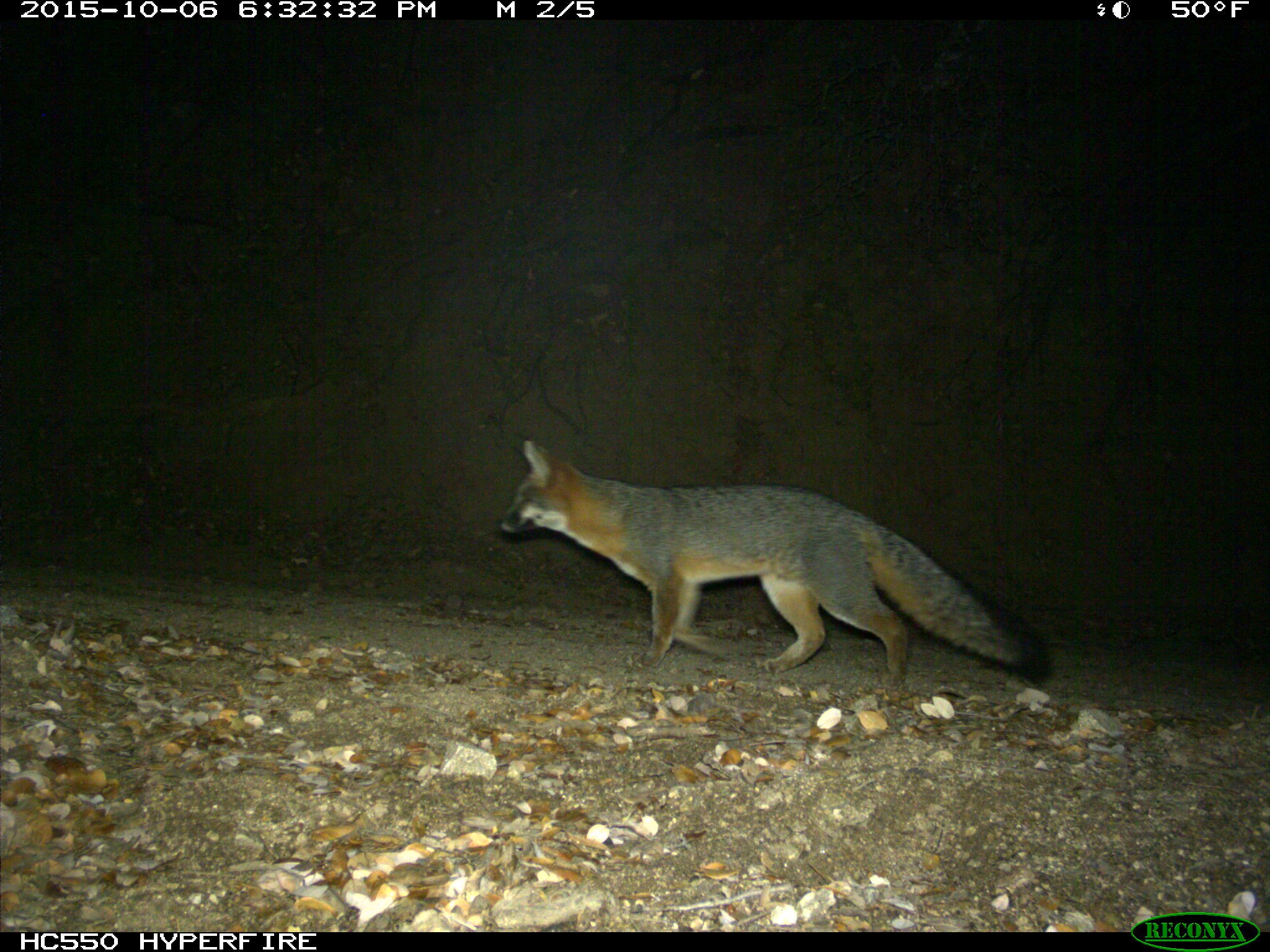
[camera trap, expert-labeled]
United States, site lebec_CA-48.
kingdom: Animalia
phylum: Chordata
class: Mammalia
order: Carnivora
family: Canidae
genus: Urocyon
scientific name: Urocyon cinereoargenteus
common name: gray fox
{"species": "Urocyon cinereoargenteus (gray fox)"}